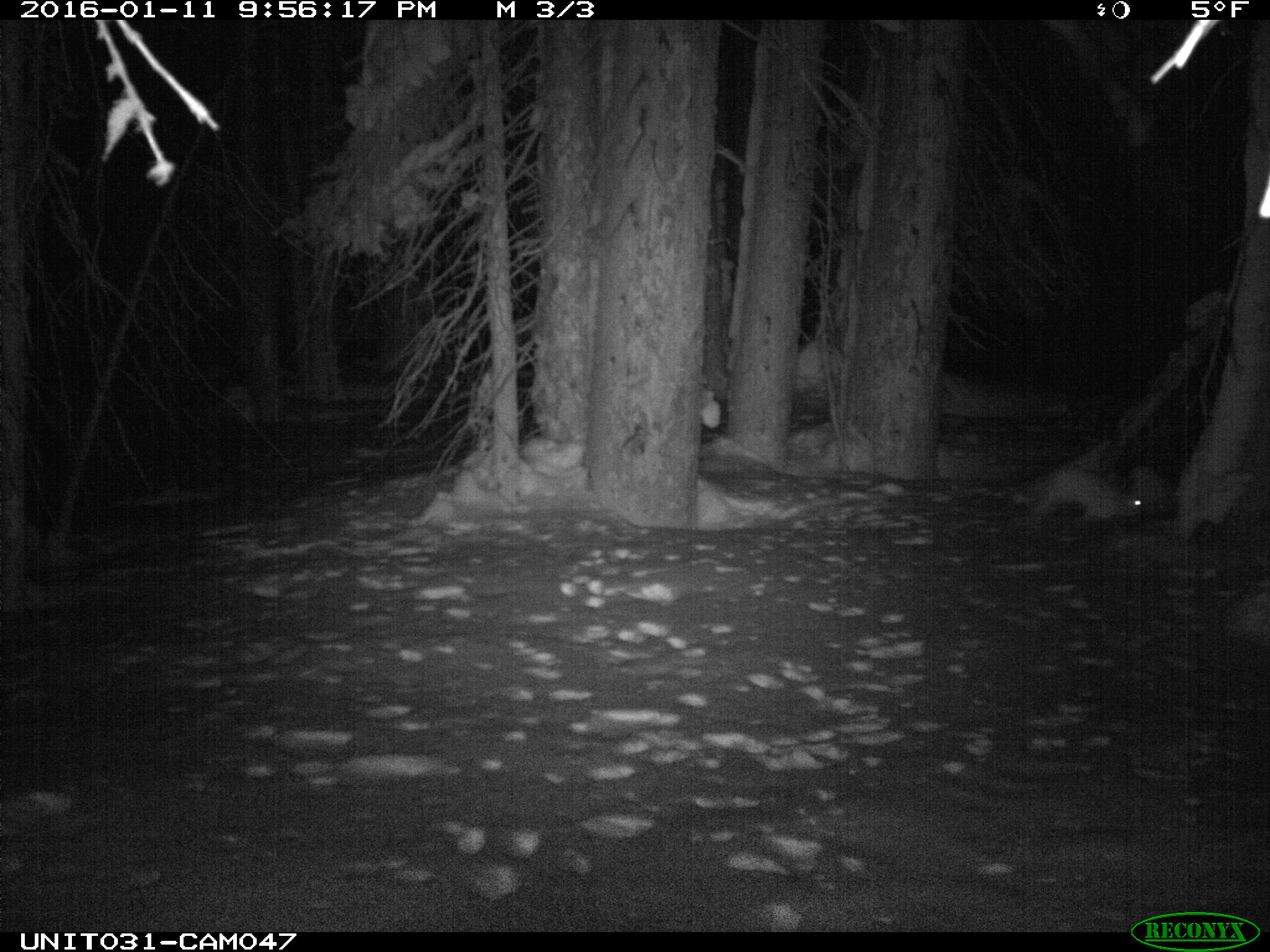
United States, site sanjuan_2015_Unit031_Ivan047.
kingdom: Animalia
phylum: Chordata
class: Mammalia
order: Lagomorpha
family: Leporidae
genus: Lepus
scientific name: Lepus americanus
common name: snowshoe hare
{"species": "Lepus americanus (snowshoe hare)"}